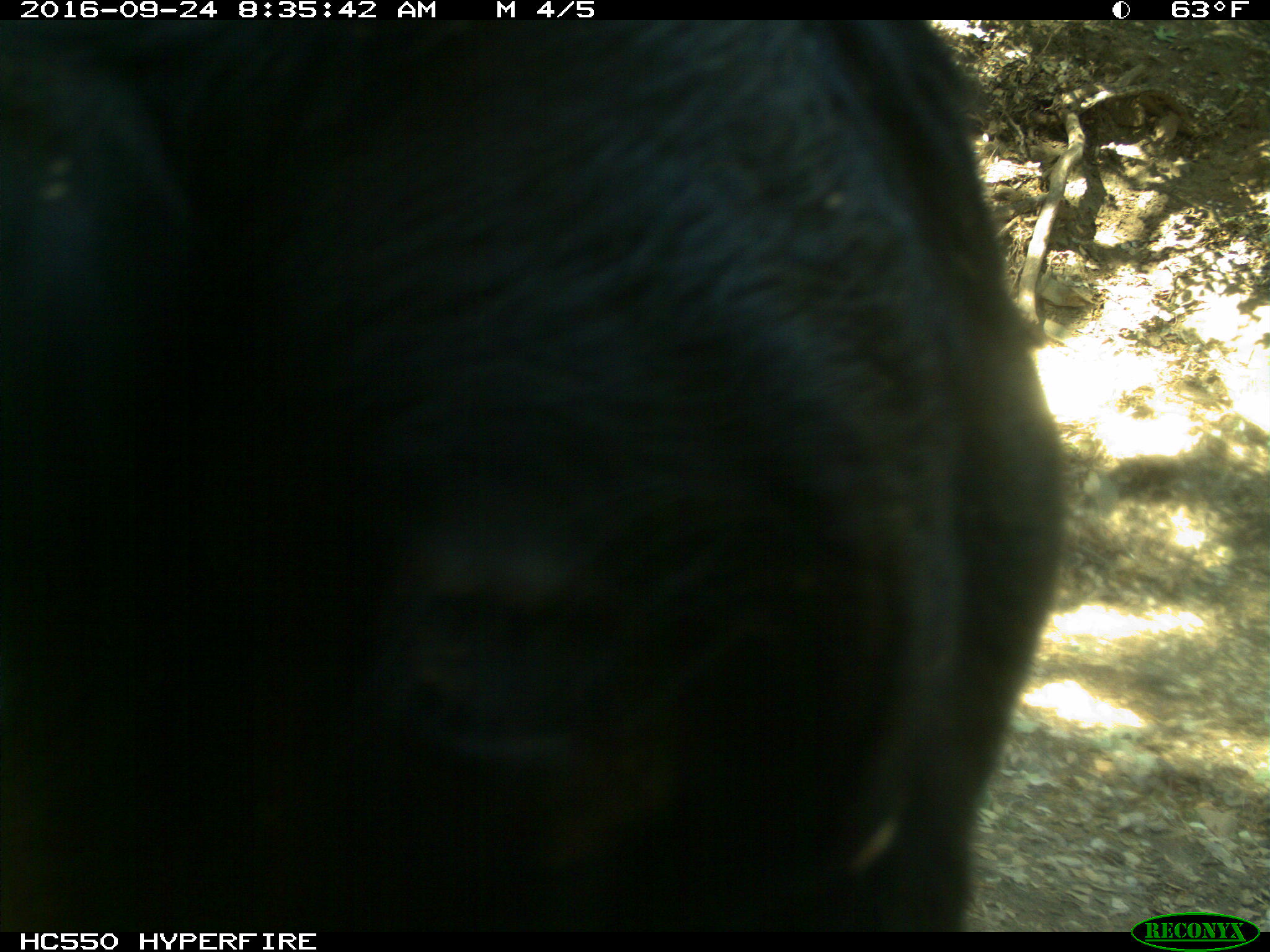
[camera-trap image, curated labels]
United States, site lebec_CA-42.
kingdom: Animalia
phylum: Chordata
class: Mammalia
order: Artiodactyla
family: Bovidae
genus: Bos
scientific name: Bos taurus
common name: domestic cow